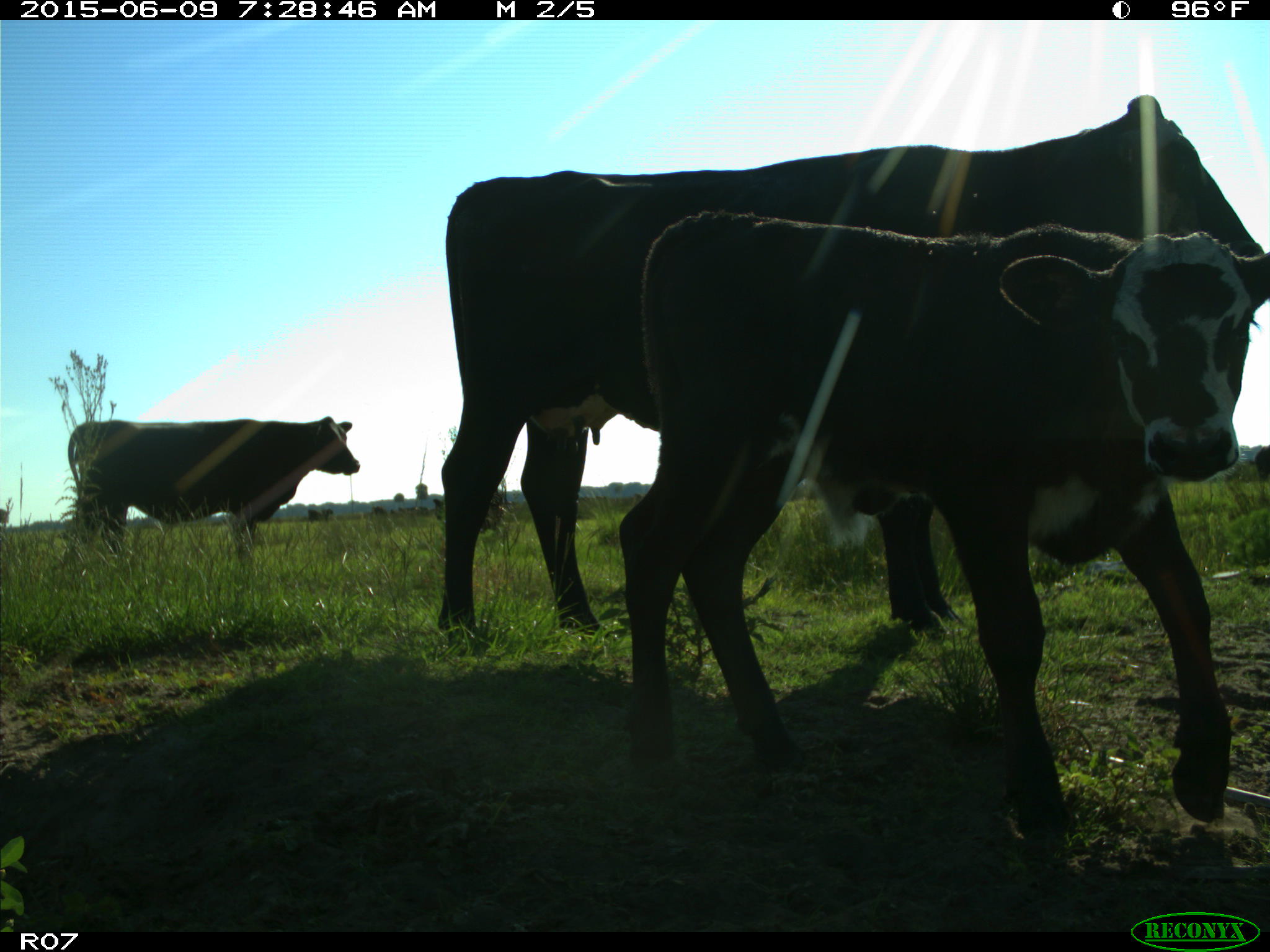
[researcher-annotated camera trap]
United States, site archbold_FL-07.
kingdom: Animalia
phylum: Chordata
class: Mammalia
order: Artiodactyla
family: Bovidae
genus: Bos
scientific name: Bos taurus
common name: domestic cow